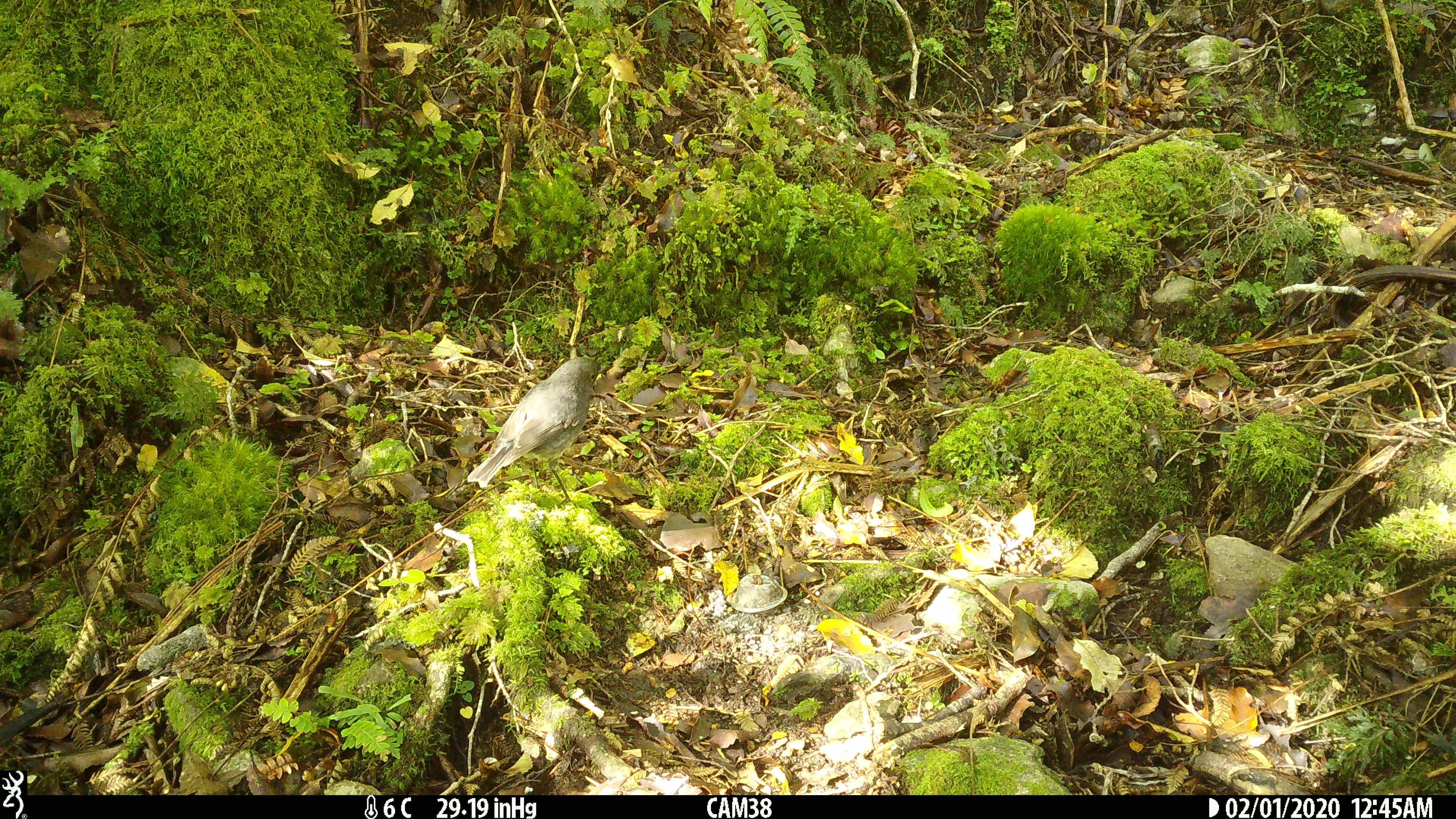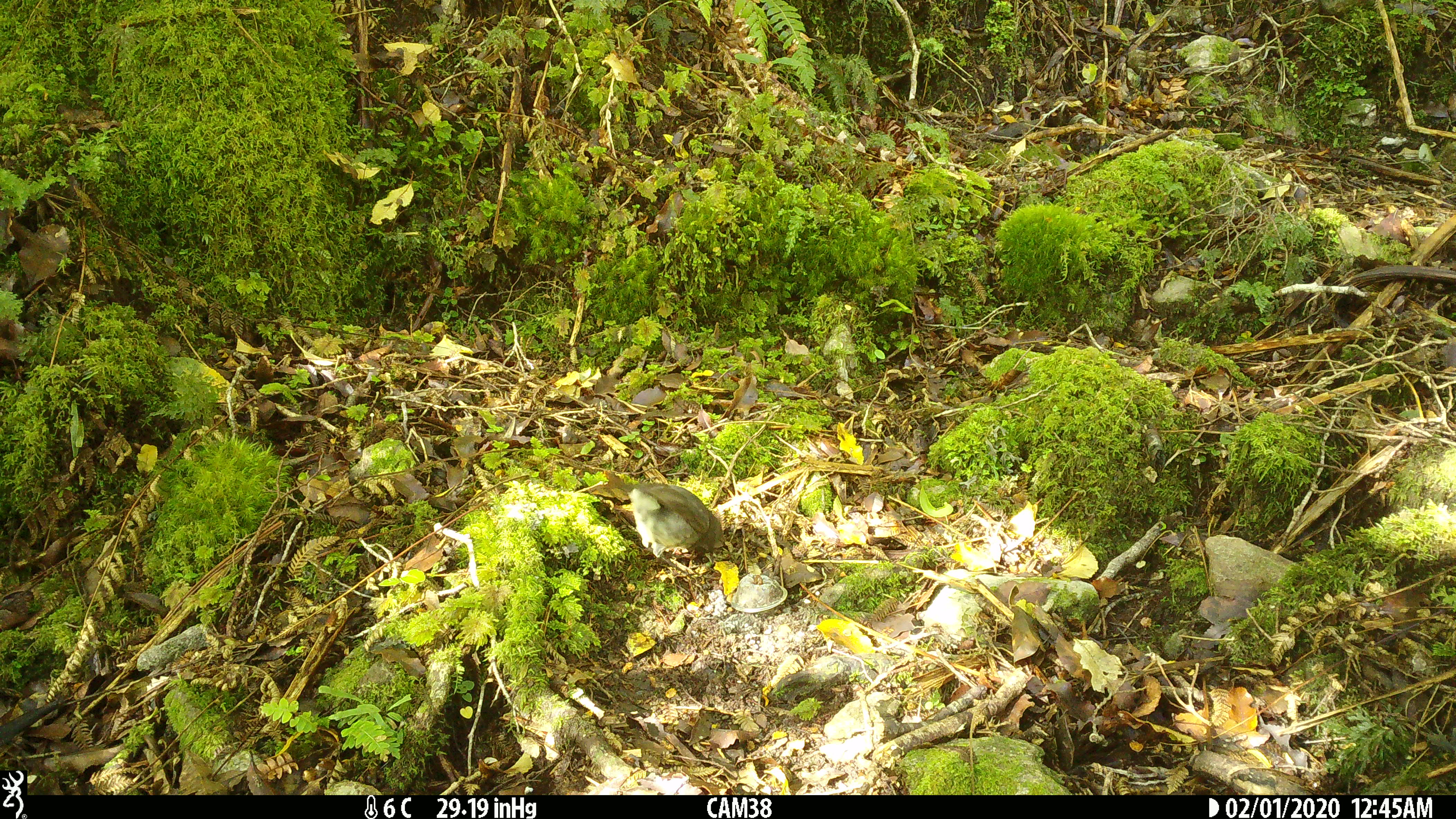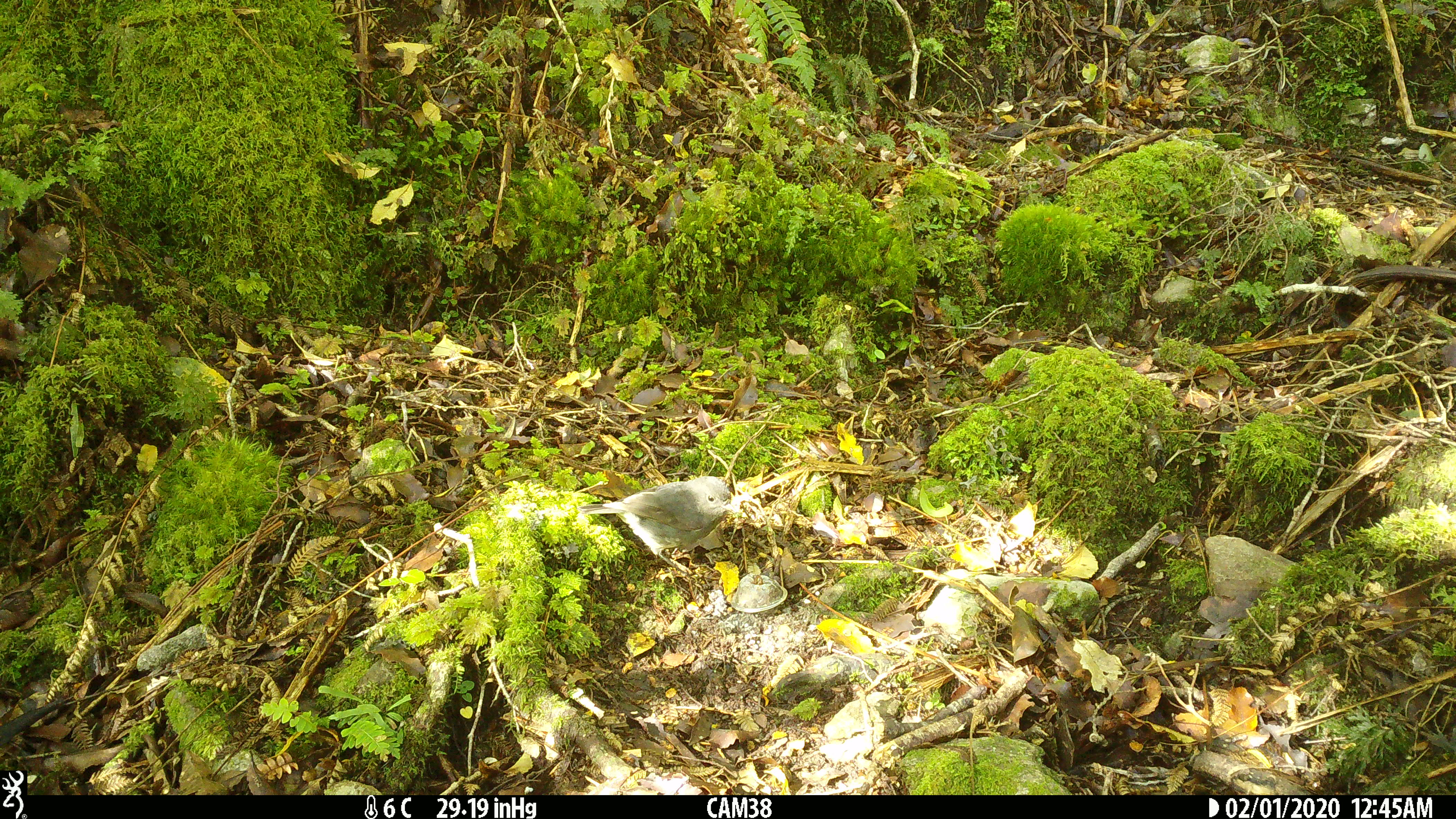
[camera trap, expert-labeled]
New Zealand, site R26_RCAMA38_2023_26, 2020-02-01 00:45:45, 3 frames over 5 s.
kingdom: Animalia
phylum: Chordata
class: Aves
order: Passeriformes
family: Petroicidae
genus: Petroica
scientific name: Petroica macrocephala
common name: tomtit